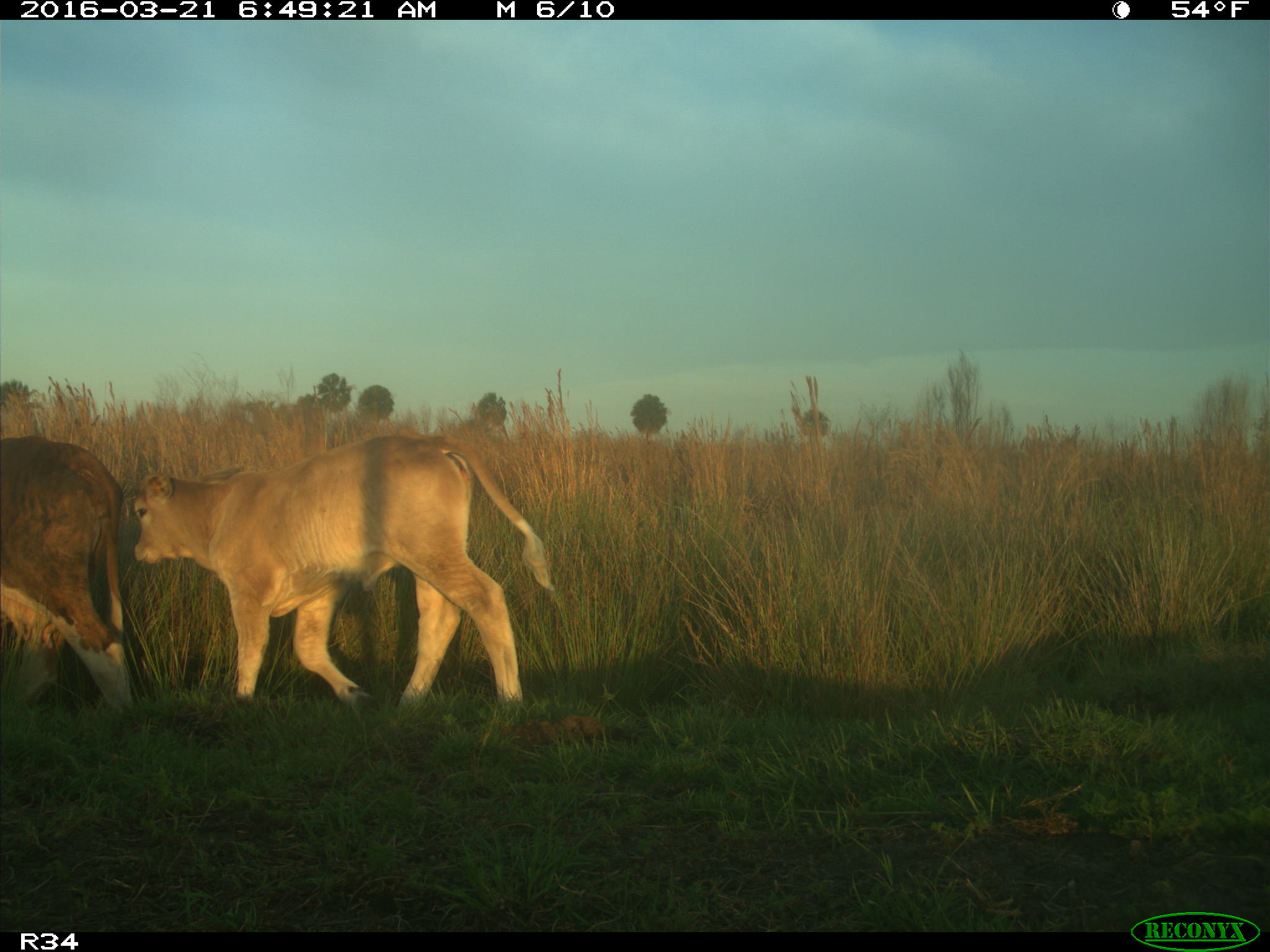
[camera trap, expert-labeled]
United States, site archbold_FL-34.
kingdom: Animalia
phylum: Chordata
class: Mammalia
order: Artiodactyla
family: Bovidae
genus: Bos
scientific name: Bos taurus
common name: domestic cow